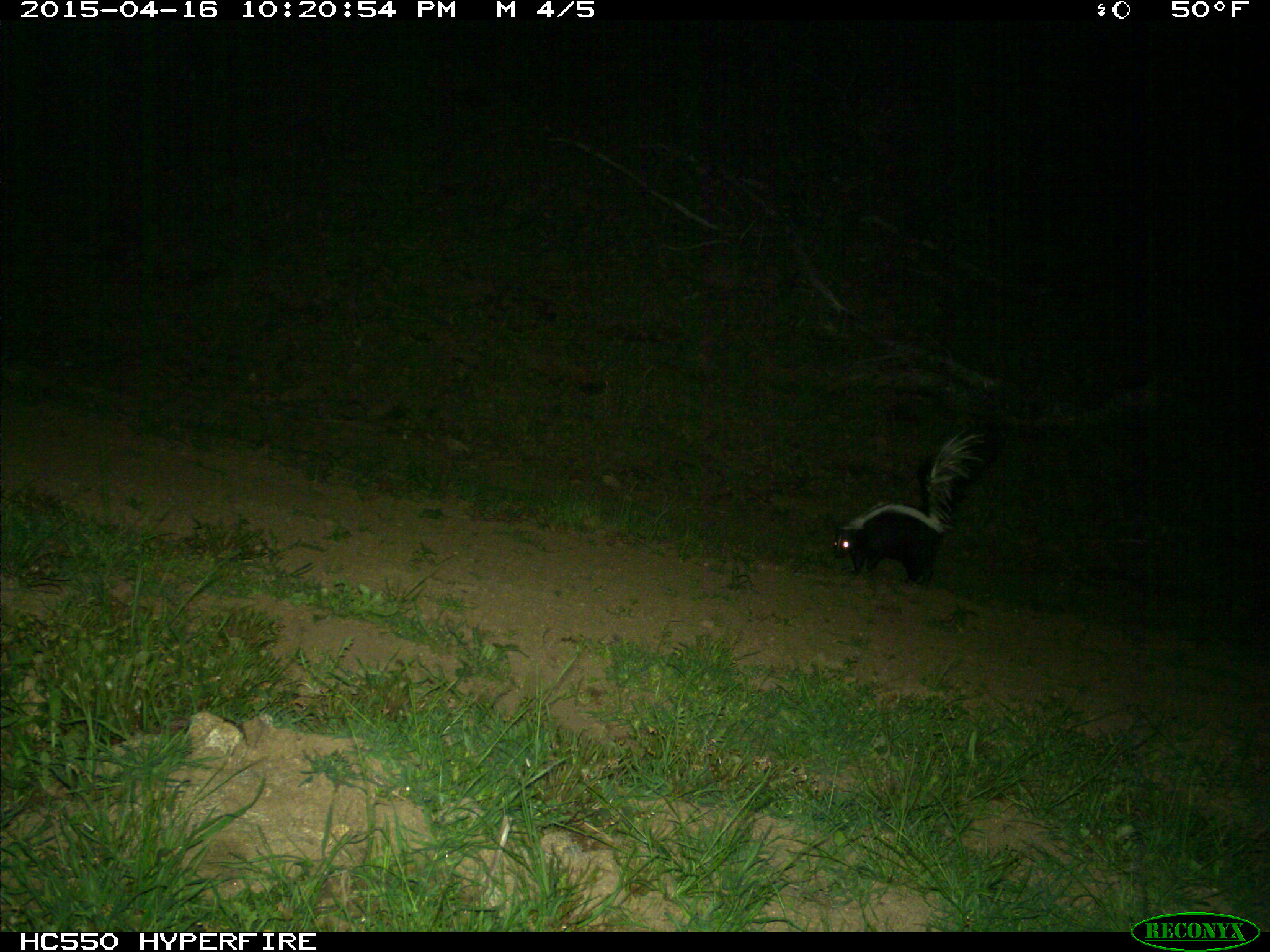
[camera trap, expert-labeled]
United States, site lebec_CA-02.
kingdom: Animalia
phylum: Chordata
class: Mammalia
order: Carnivora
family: Mephitidae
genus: Mephitis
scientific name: Mephitis mephitis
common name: striped skunk